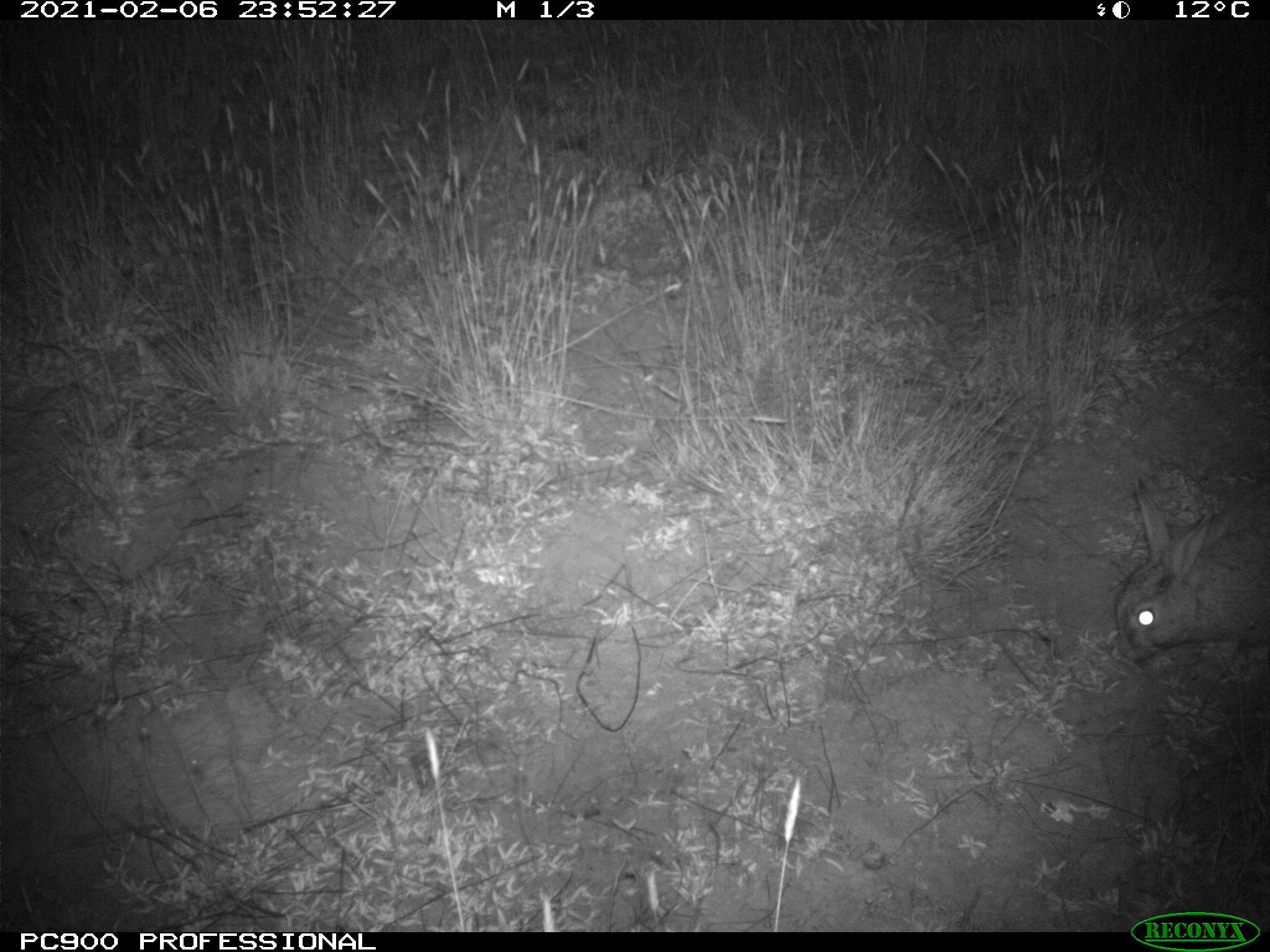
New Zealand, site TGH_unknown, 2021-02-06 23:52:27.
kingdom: Animalia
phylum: Chordata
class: Mammalia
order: Lagomorpha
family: Leporidae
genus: Oryctolagus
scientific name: Oryctolagus cuniculus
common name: european rabbit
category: rabbit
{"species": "rabbit (european rabbit) (Oryctolagus cuniculus)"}